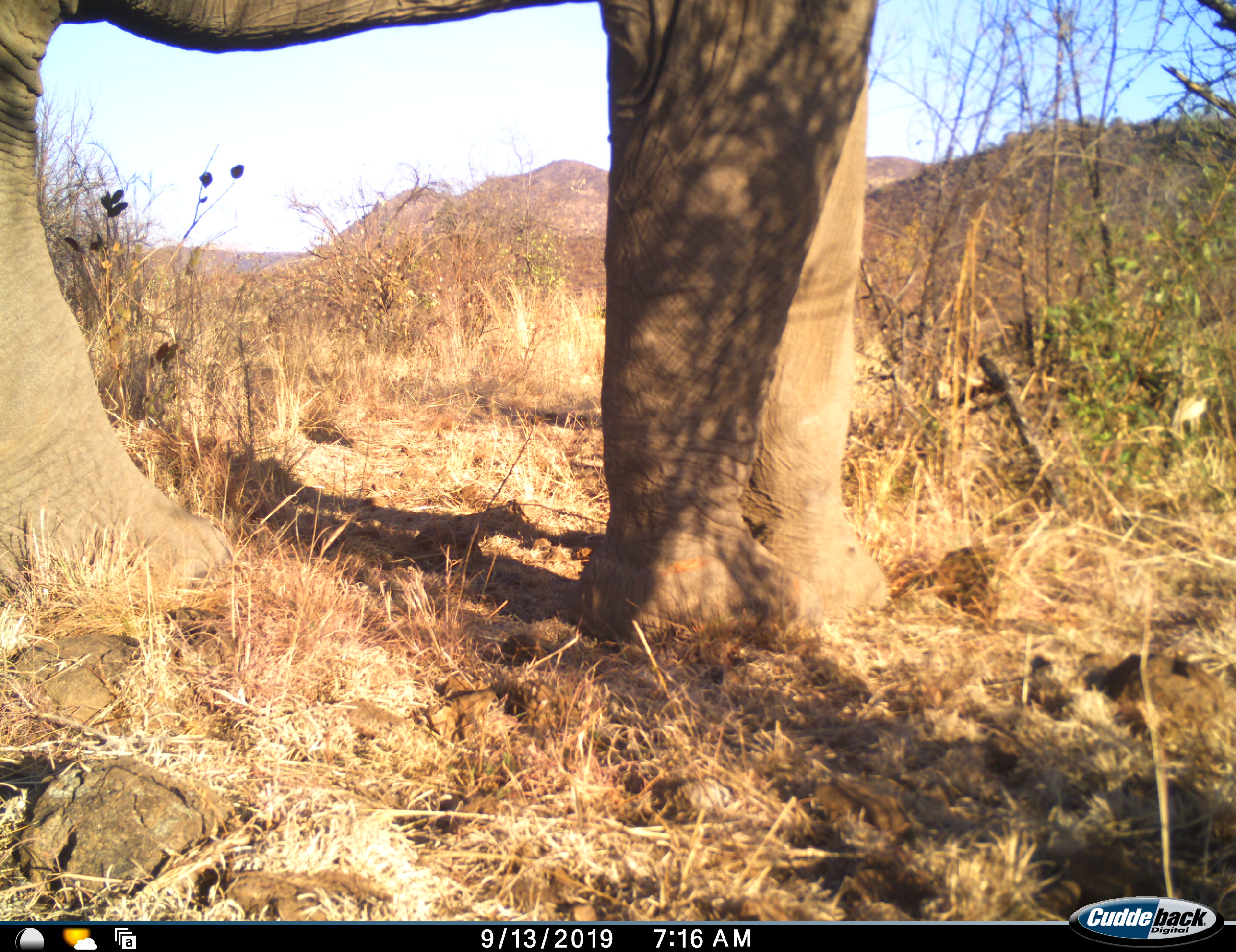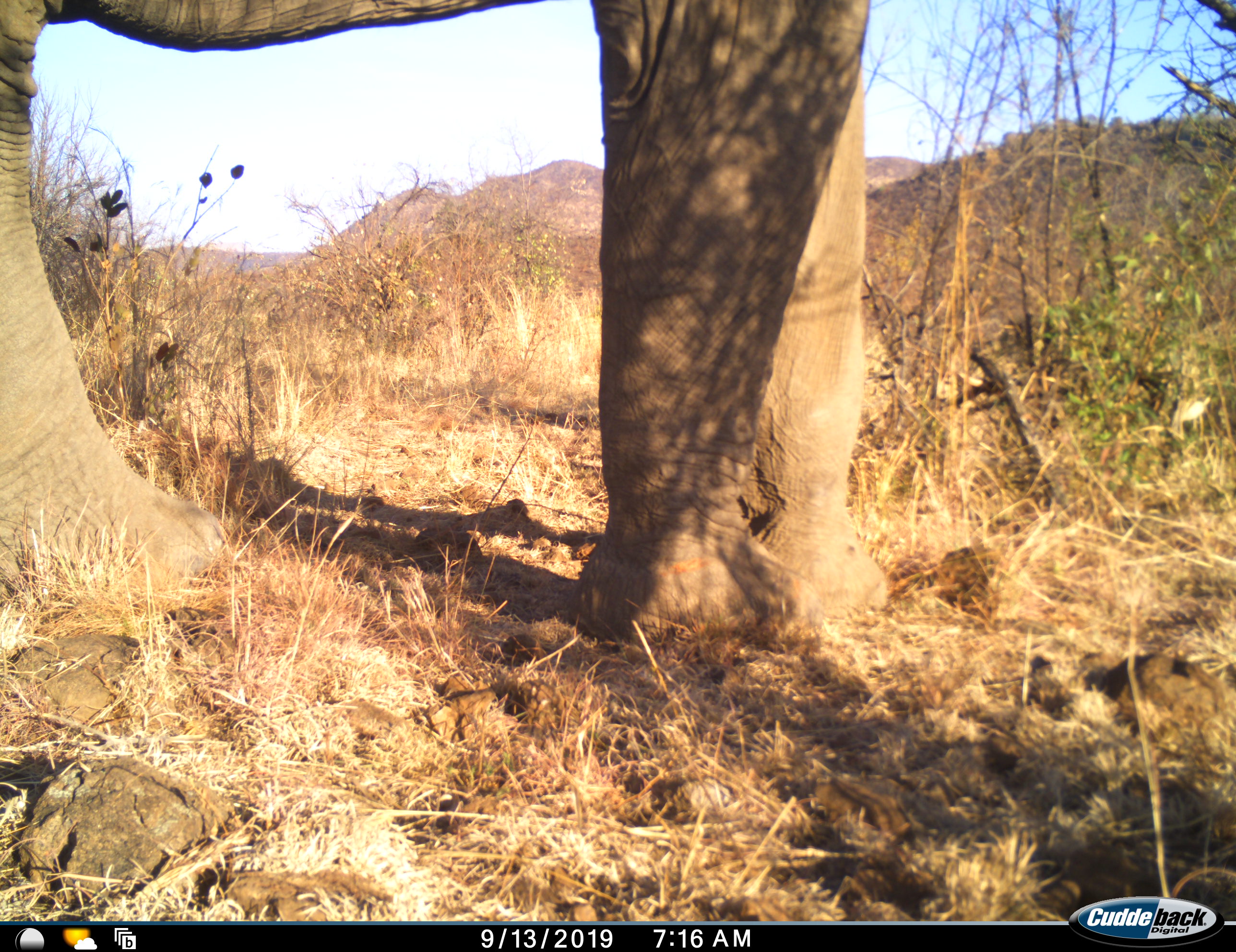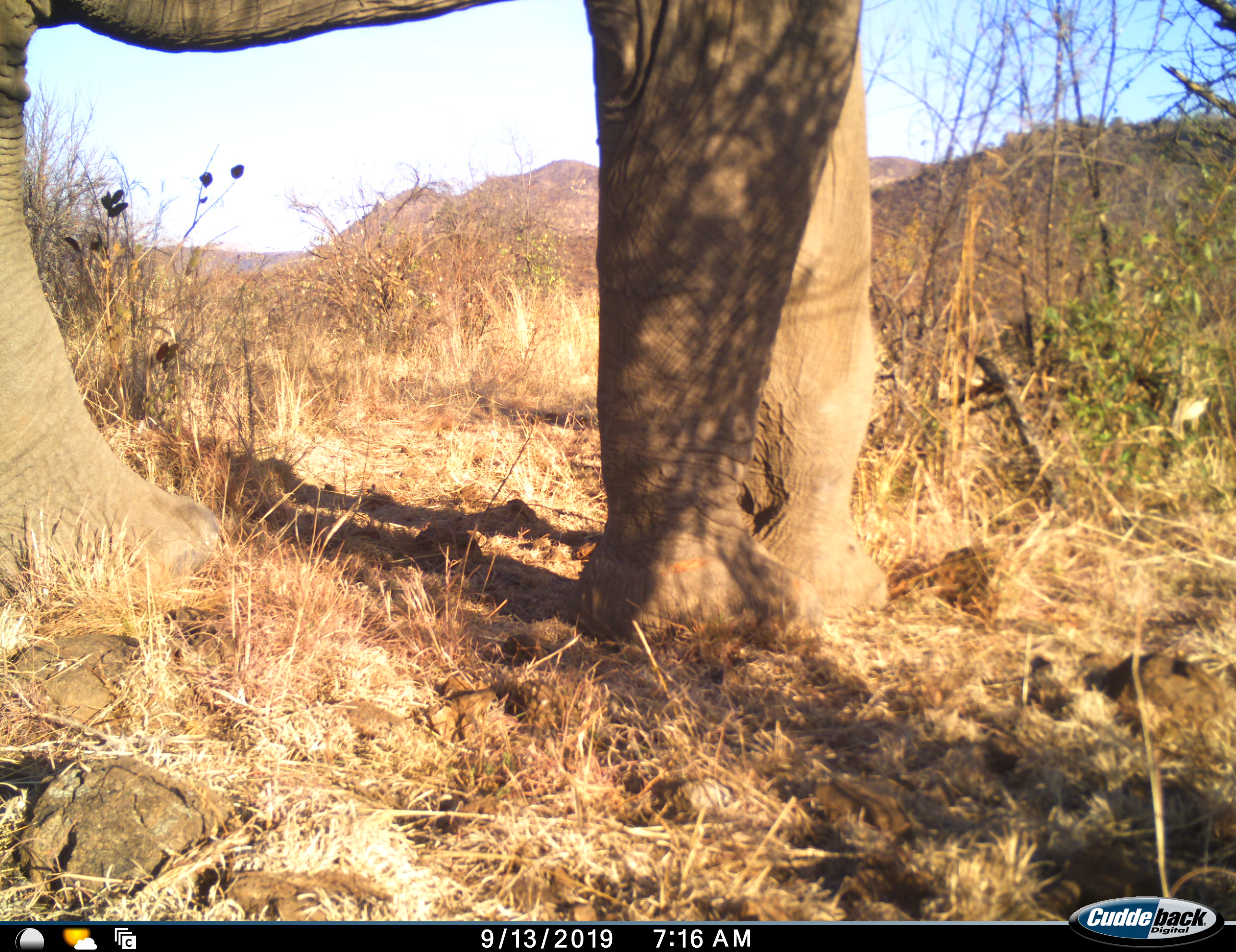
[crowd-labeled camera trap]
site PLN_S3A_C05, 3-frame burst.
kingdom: Animalia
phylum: Chordata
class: Mammalia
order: Proboscidea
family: Elephantidae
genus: Loxodonta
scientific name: Loxodonta africana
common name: african bush elephant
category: elephant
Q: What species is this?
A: Elephant (african bush elephant) (Loxodonta africana).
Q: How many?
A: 1.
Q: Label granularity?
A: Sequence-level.